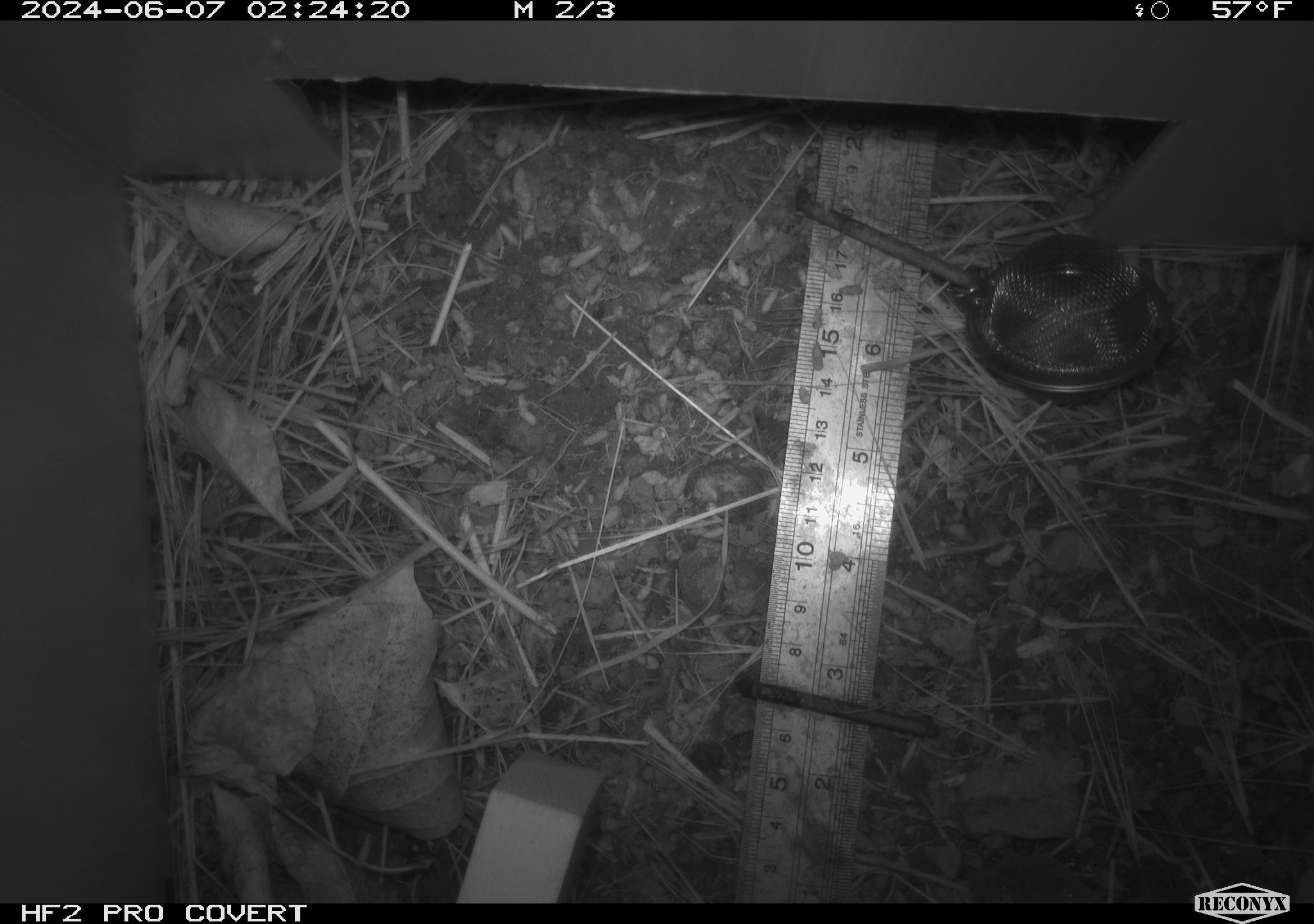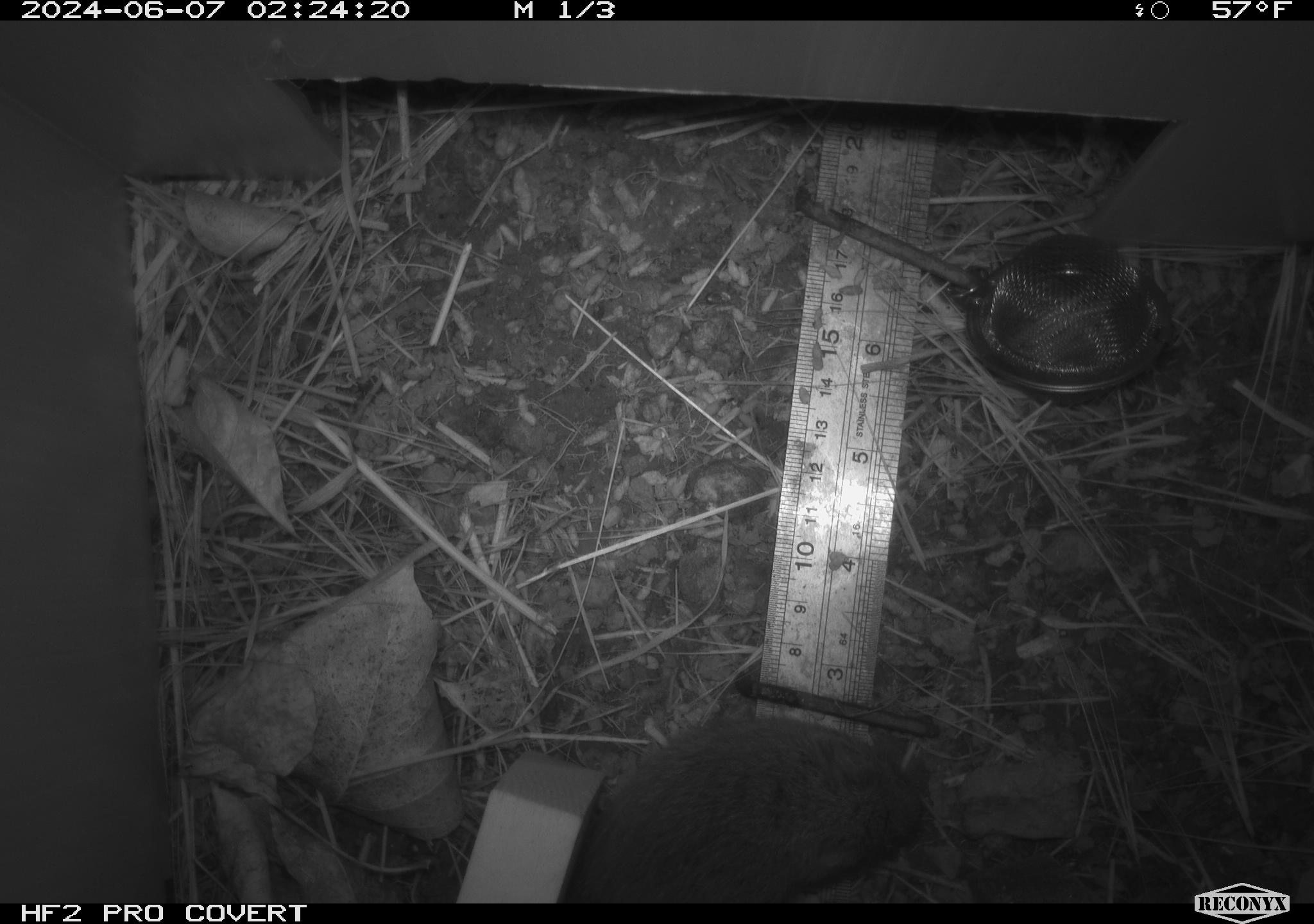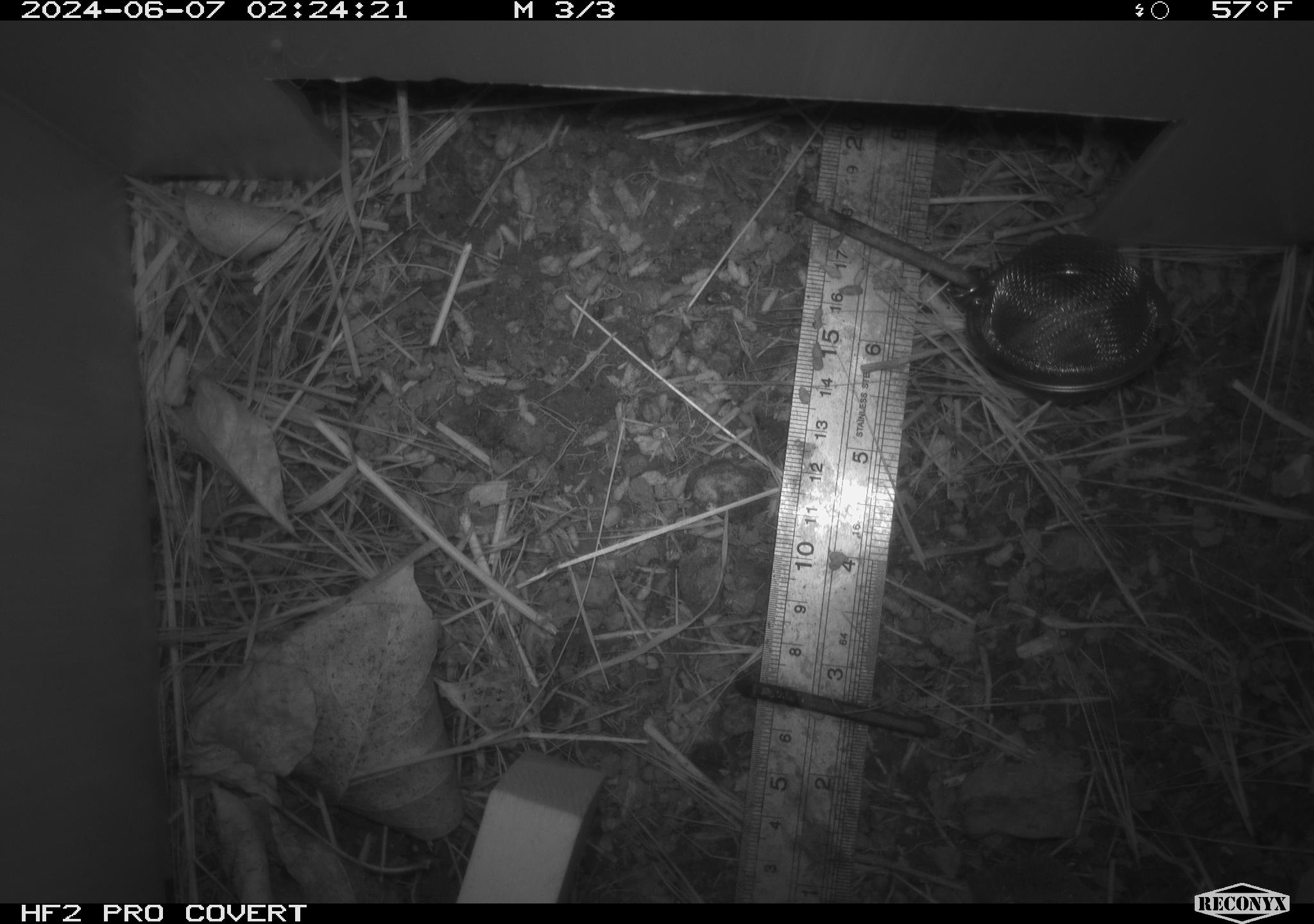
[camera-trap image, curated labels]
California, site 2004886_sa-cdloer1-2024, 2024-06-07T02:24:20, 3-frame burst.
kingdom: Animalia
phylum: Chordata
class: Mammalia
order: Rodentia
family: Cricetidae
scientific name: Arvicolinae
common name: voles, lemmings, and muskrats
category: arvicolinae subfamily